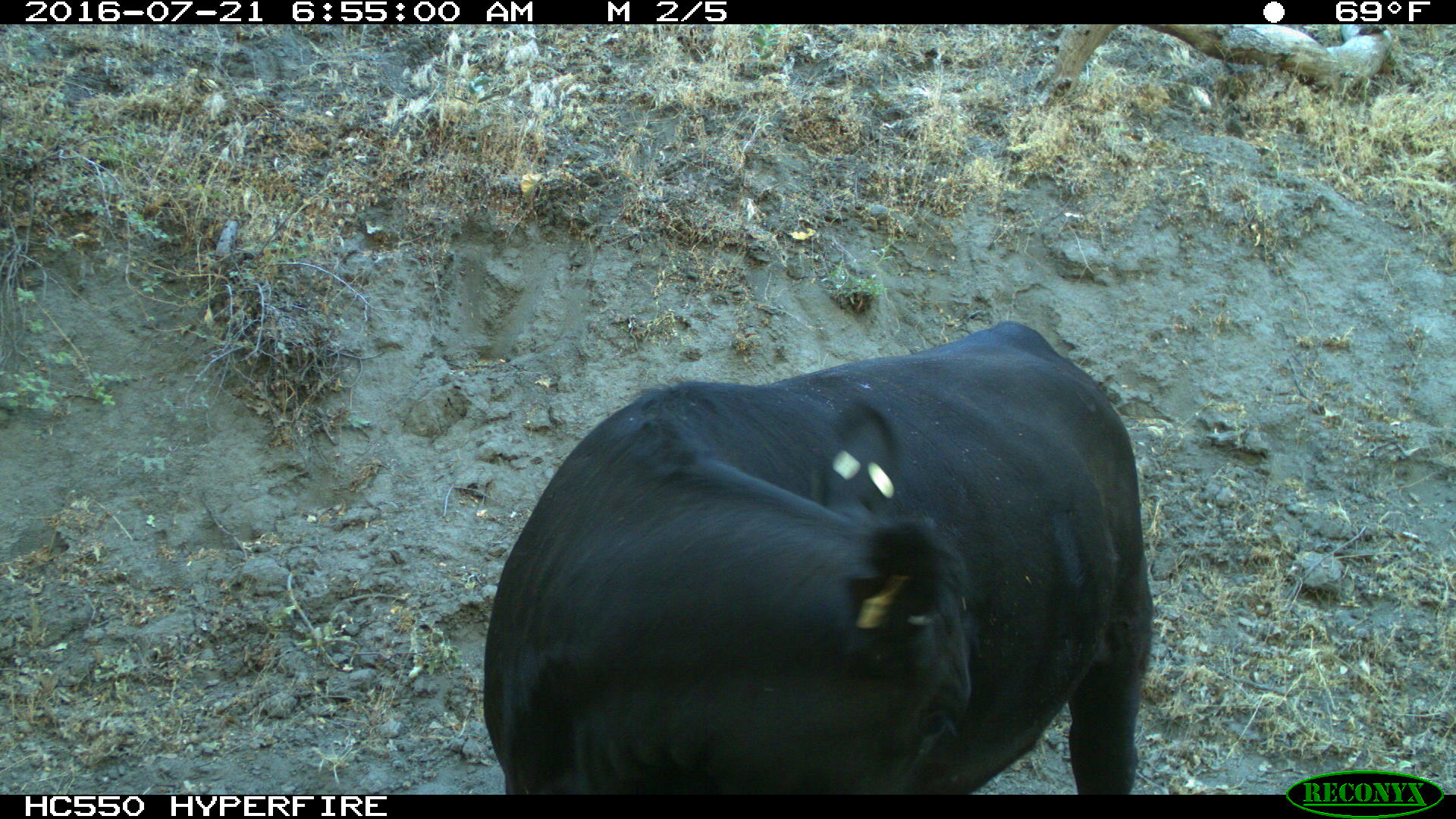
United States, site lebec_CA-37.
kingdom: Animalia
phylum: Chordata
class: Mammalia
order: Artiodactyla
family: Bovidae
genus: Bos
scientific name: Bos taurus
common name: domestic cow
Bos taurus (domestic cow).